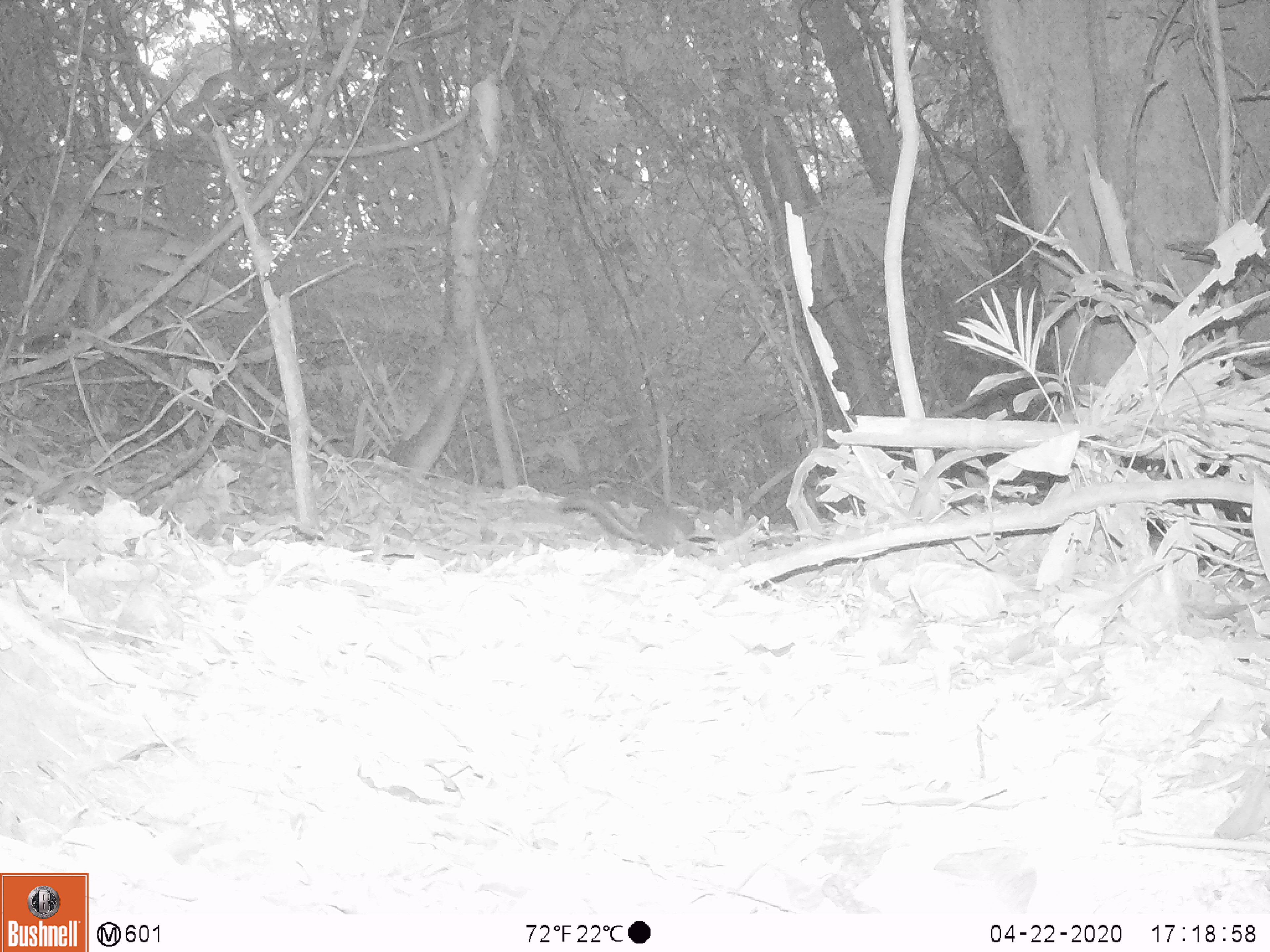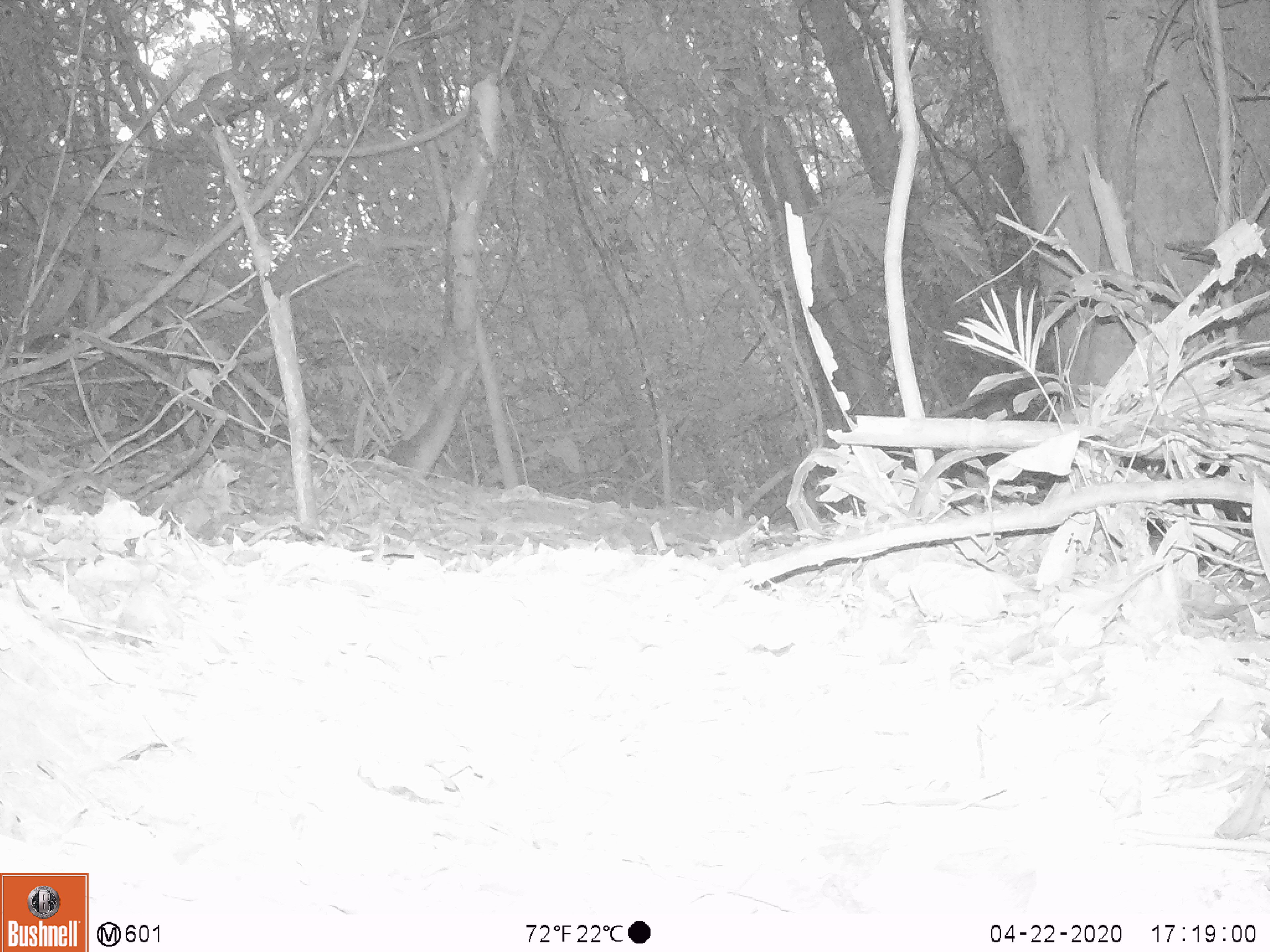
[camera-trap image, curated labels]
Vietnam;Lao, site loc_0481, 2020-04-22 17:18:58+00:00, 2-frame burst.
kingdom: Animalia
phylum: Chordata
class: Mammalia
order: Scandentia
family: Tupaiidae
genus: Tupaia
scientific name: Tupaia belangeri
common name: northern treeshrew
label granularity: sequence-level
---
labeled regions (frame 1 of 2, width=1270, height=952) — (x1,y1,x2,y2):
northern treeshrew: (561,485,715,555)